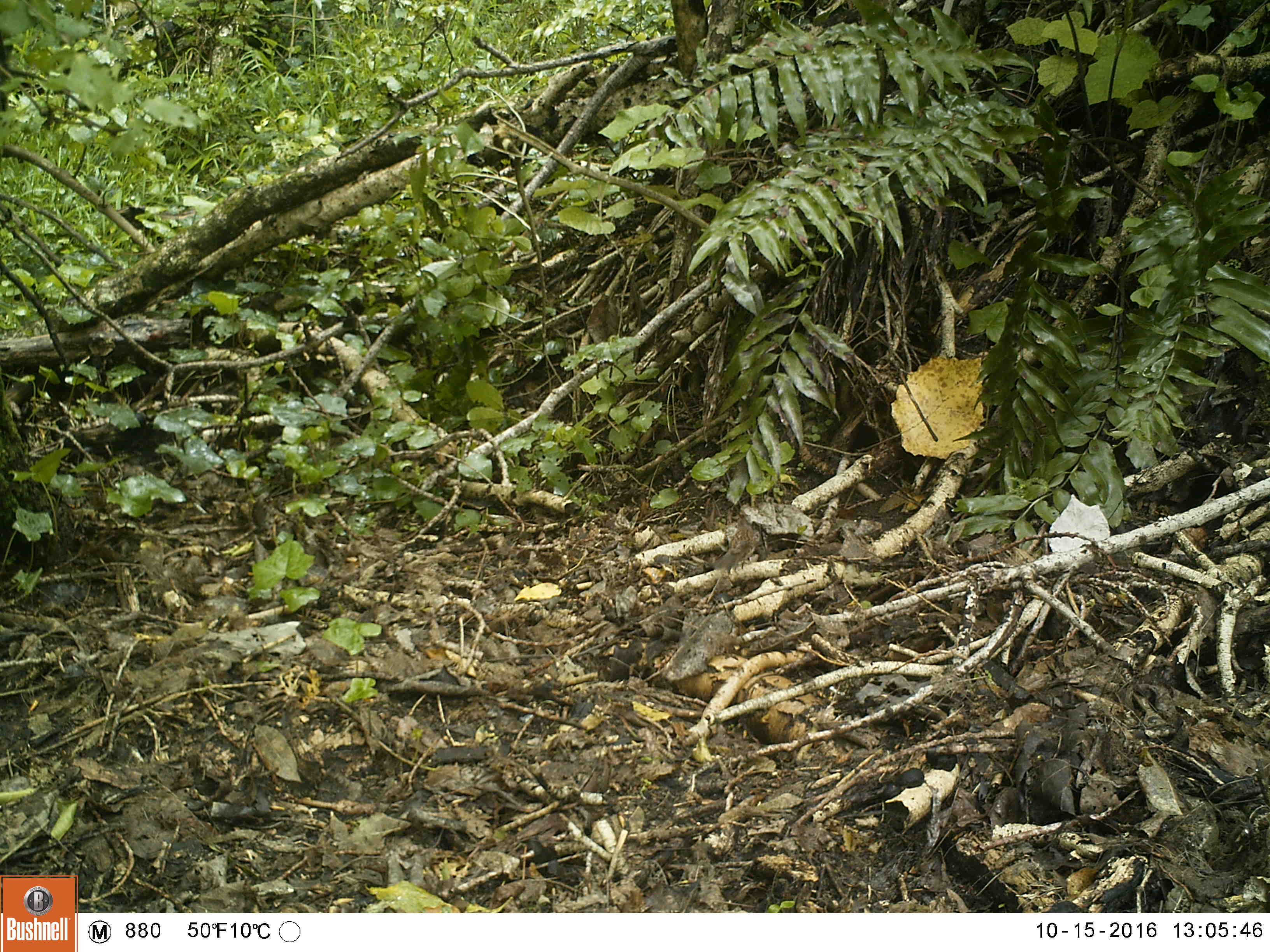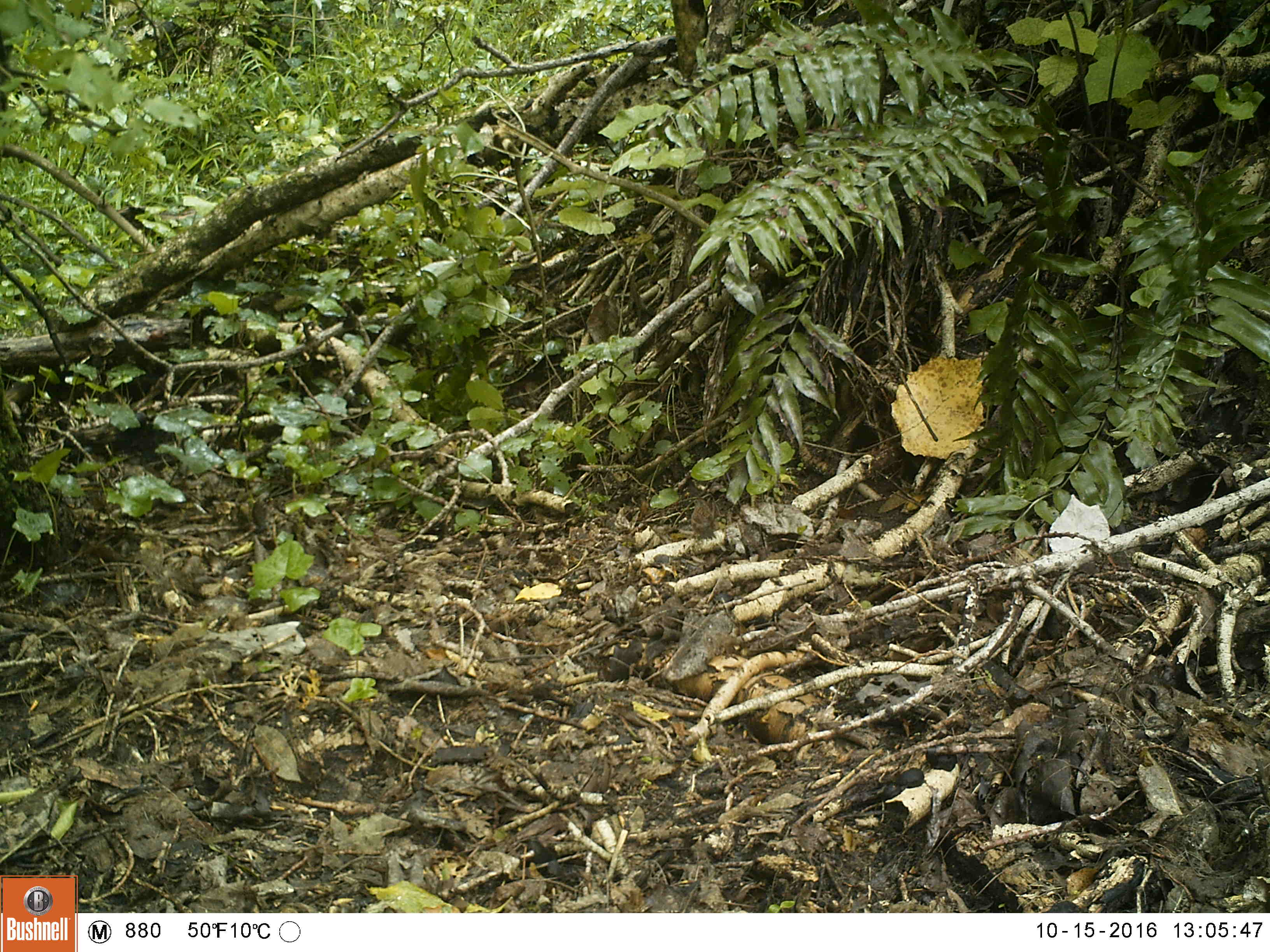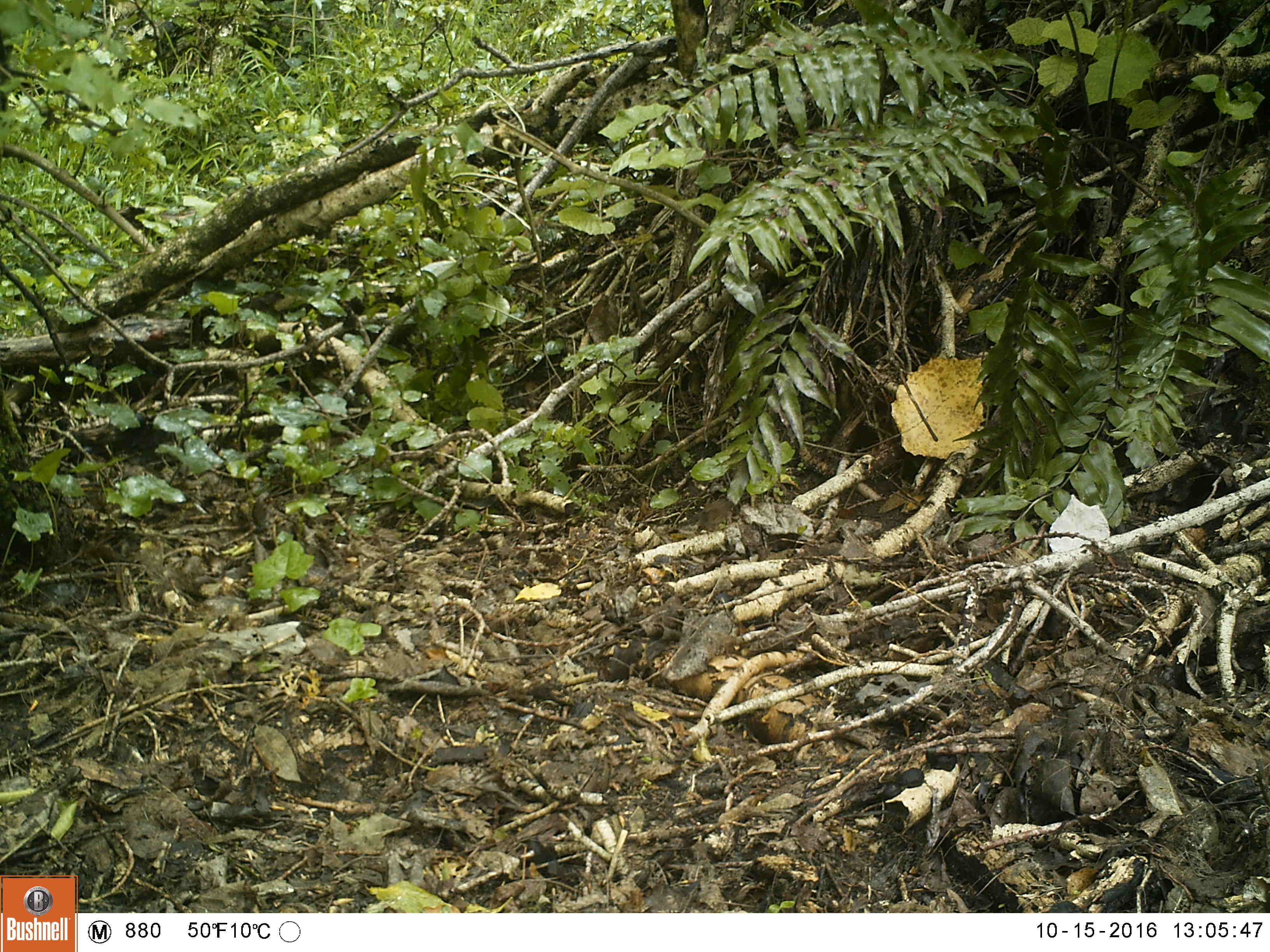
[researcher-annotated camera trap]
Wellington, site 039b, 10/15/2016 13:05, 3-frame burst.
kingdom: Animalia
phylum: Chordata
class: Aves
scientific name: Aves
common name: bird